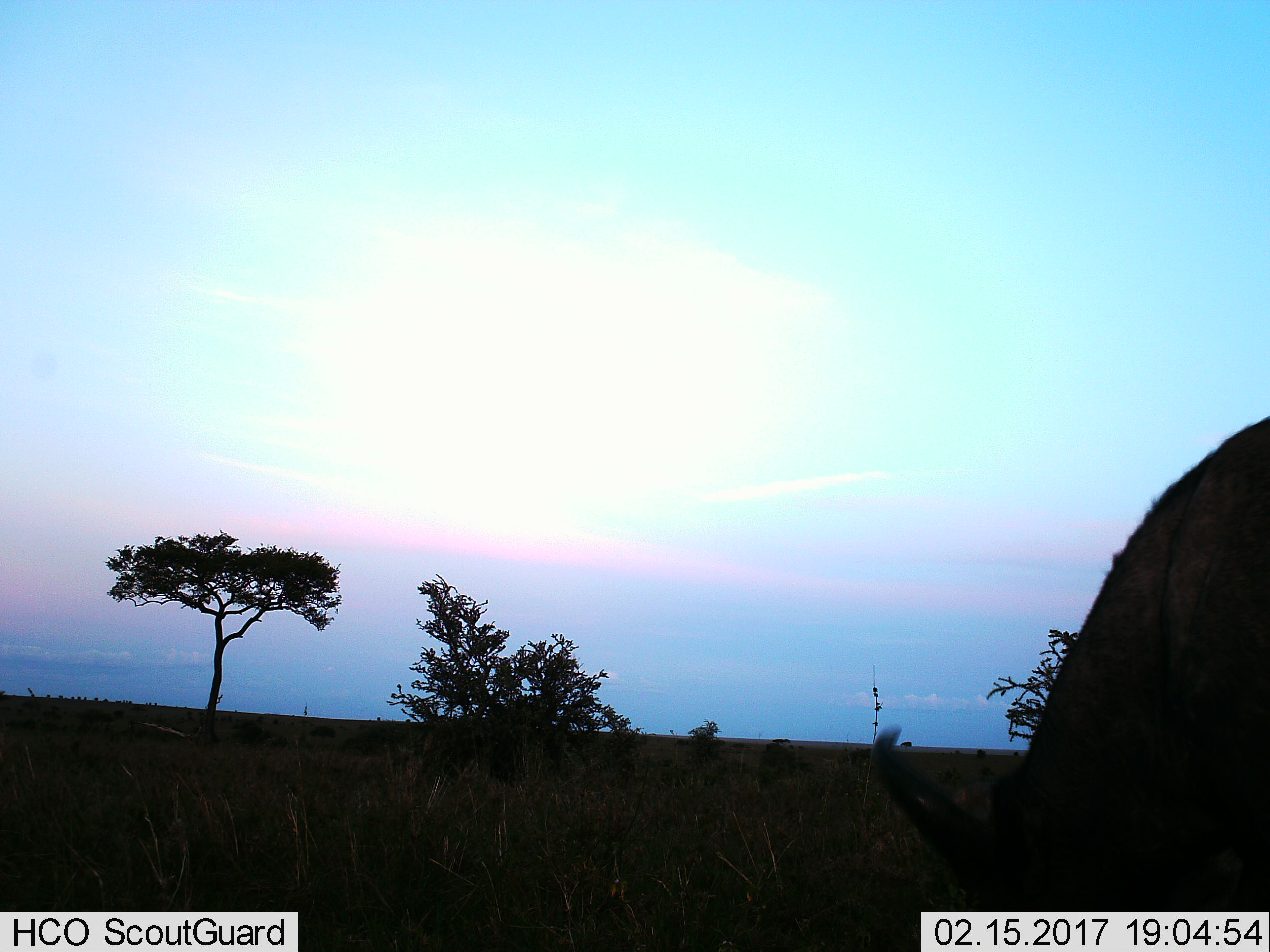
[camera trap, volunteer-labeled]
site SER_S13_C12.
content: unidentified animal